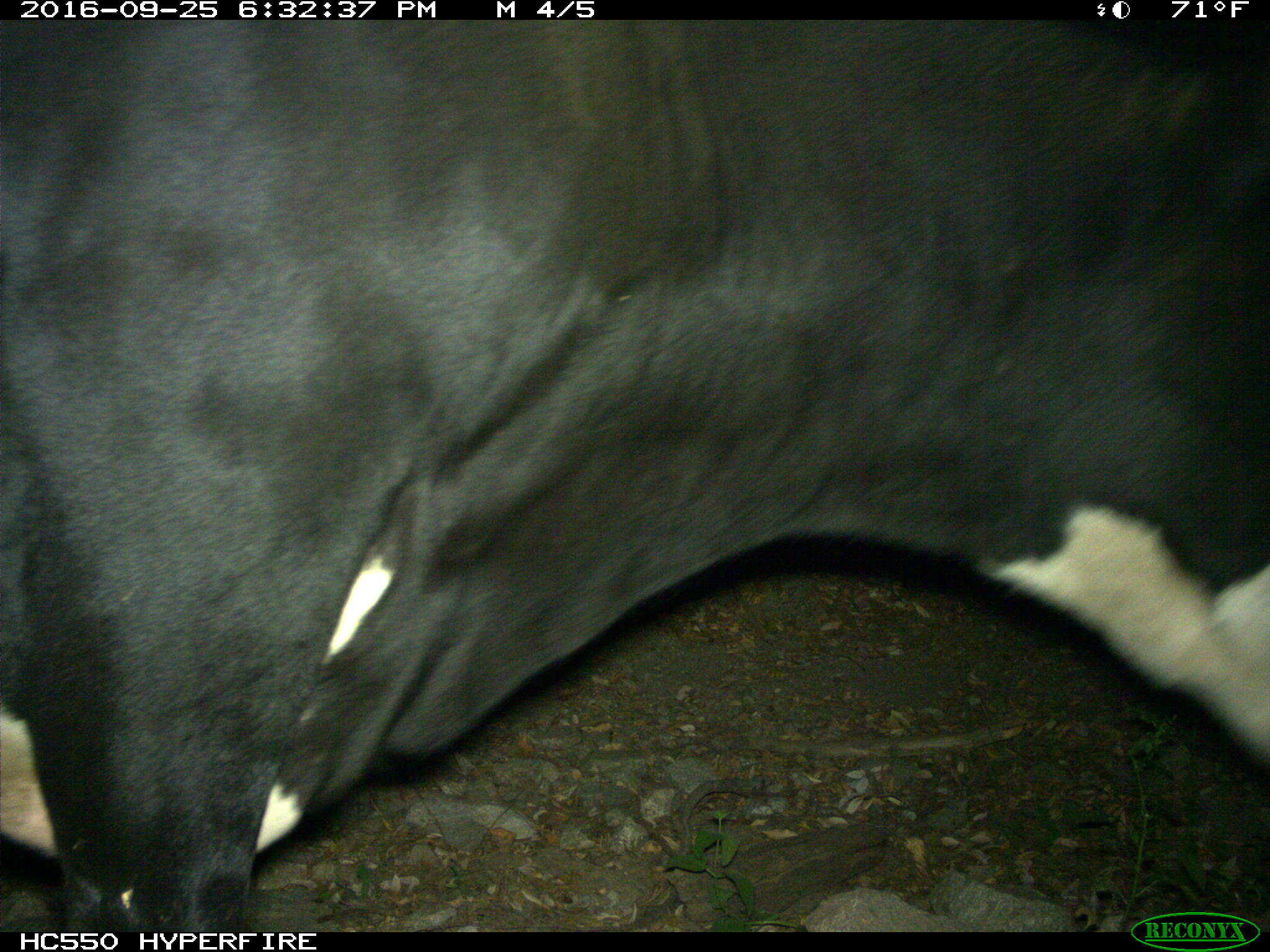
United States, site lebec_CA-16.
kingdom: Animalia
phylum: Chordata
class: Mammalia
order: Artiodactyla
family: Bovidae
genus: Bos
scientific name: Bos taurus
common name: domestic cow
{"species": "Bos taurus (domestic cow)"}